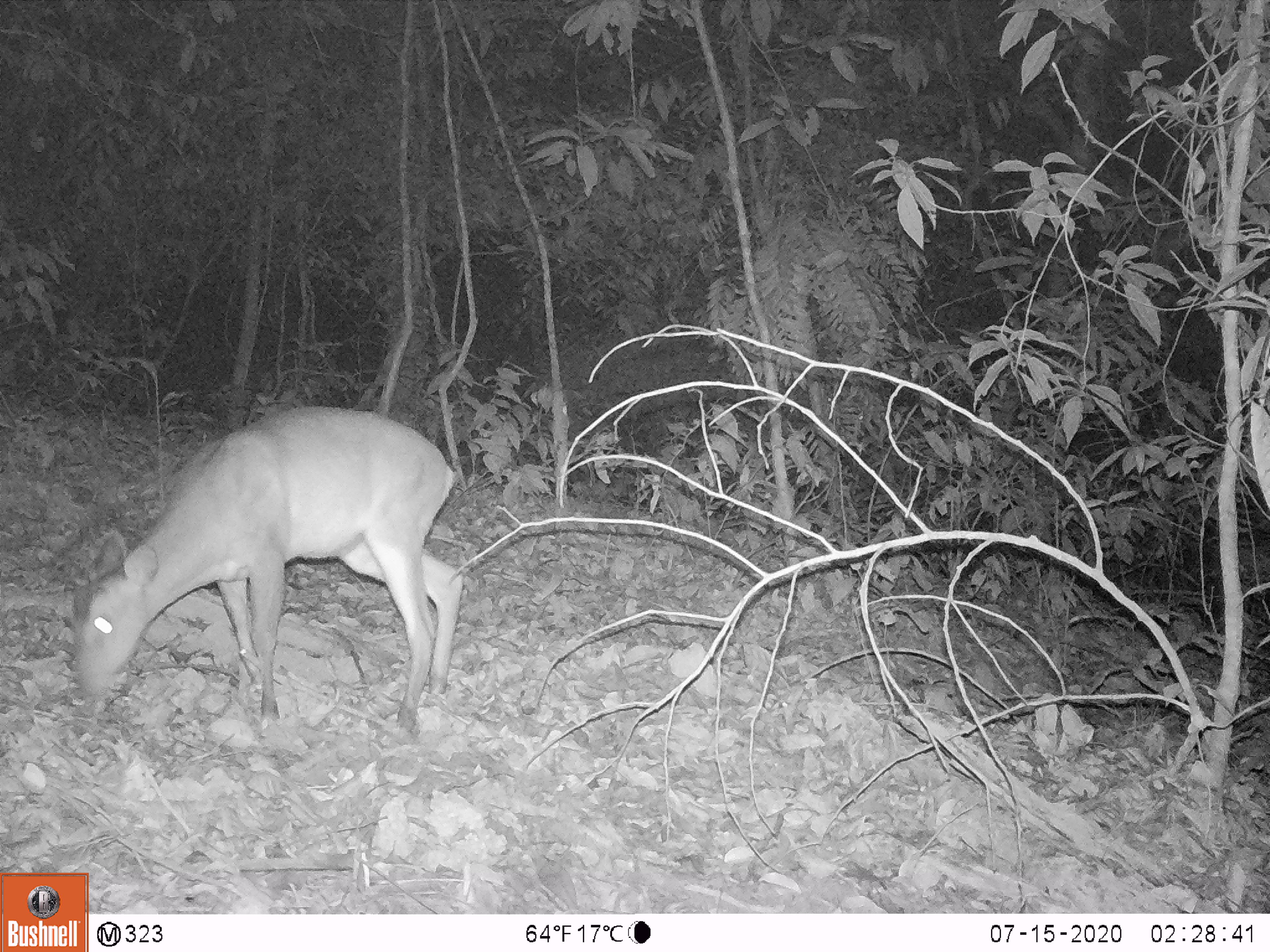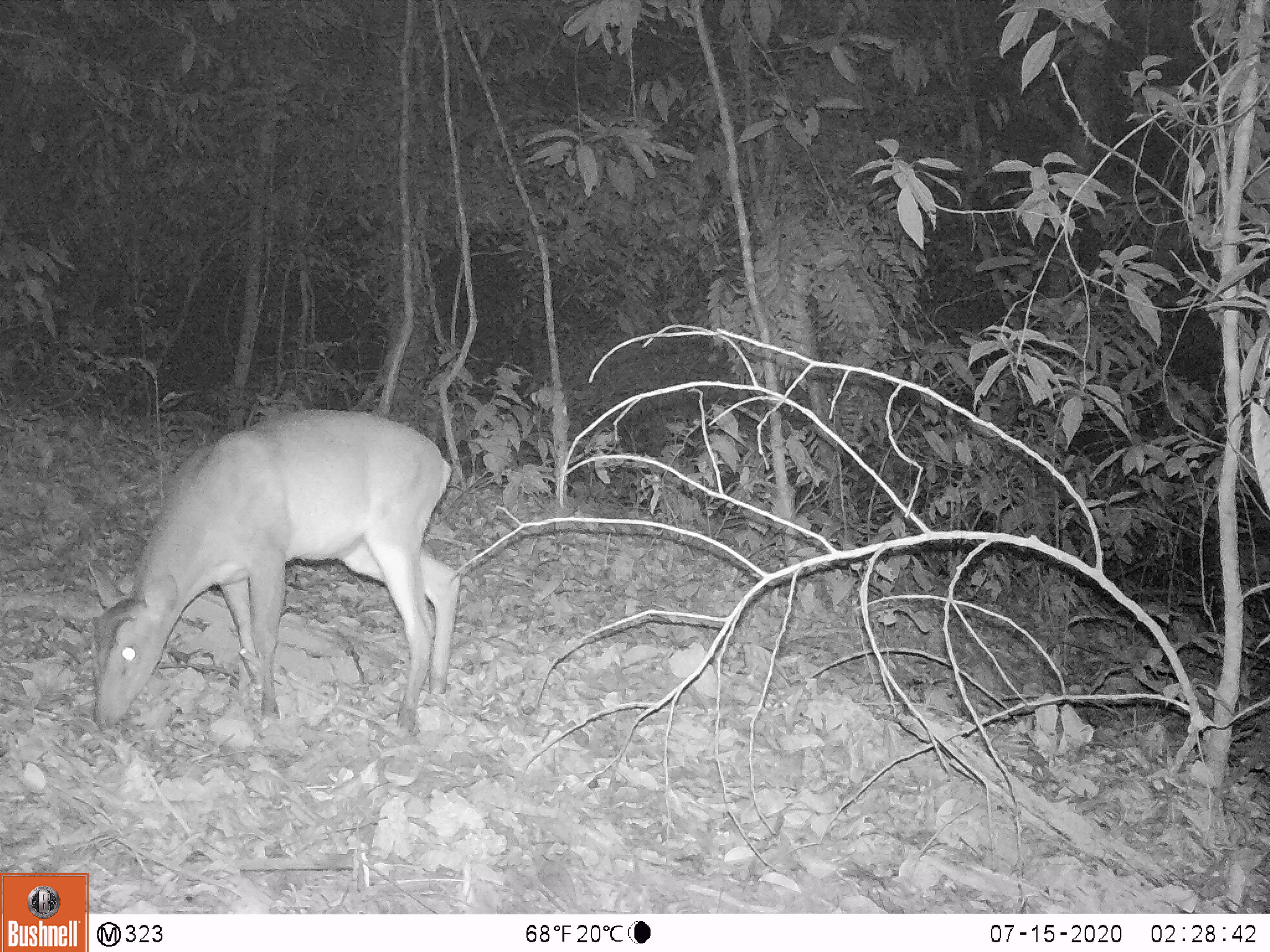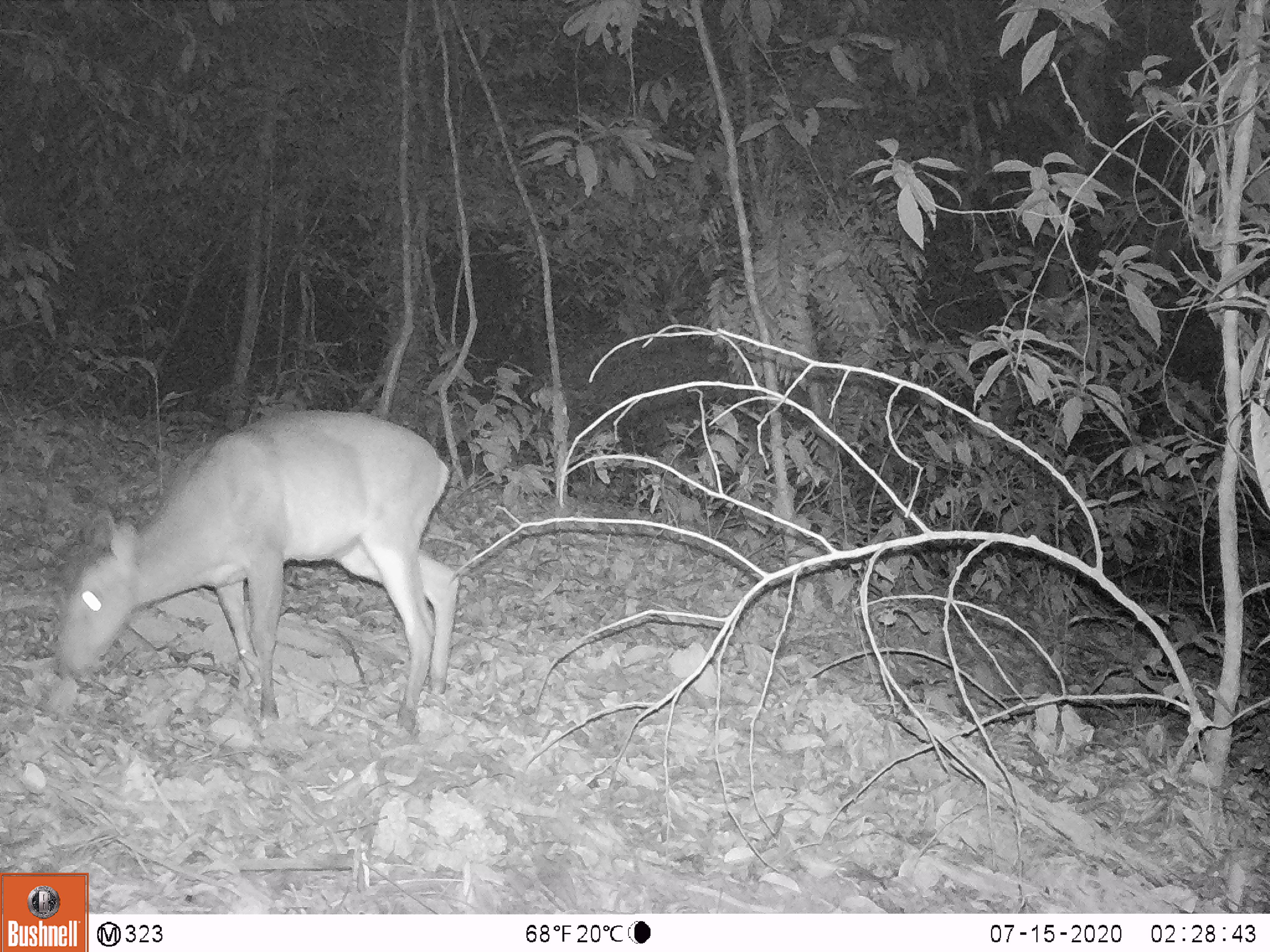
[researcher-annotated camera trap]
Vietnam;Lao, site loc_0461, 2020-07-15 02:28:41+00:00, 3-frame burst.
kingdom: Animalia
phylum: Chordata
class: Mammalia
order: Artiodactyla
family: Cervidae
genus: Muntiacus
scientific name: Muntiacus vuquangensis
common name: large-antlered muntjac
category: large antlered muntjac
Large antlered muntjac (large-antlered muntjac) (Muntiacus vuquangensis). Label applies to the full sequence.